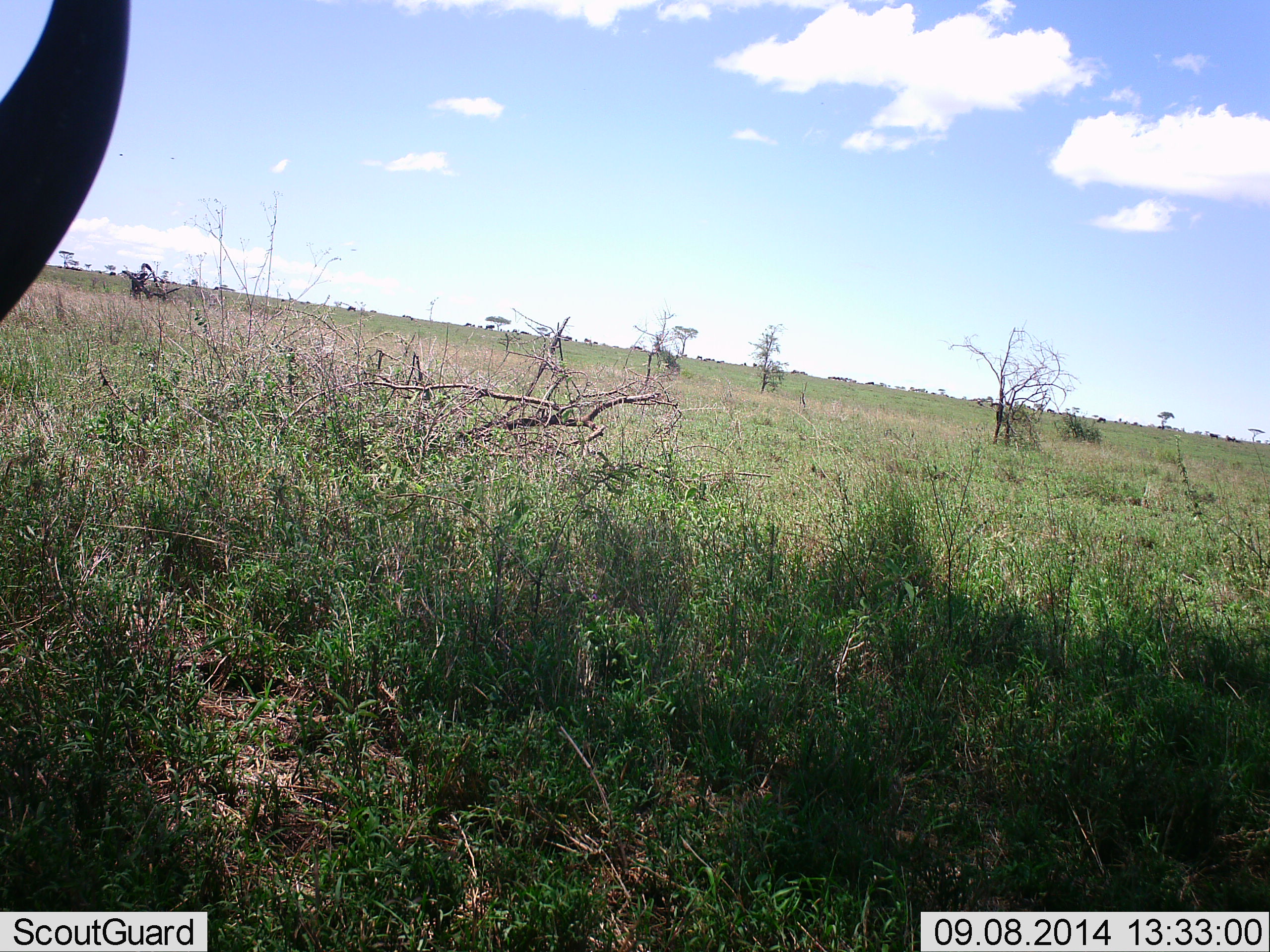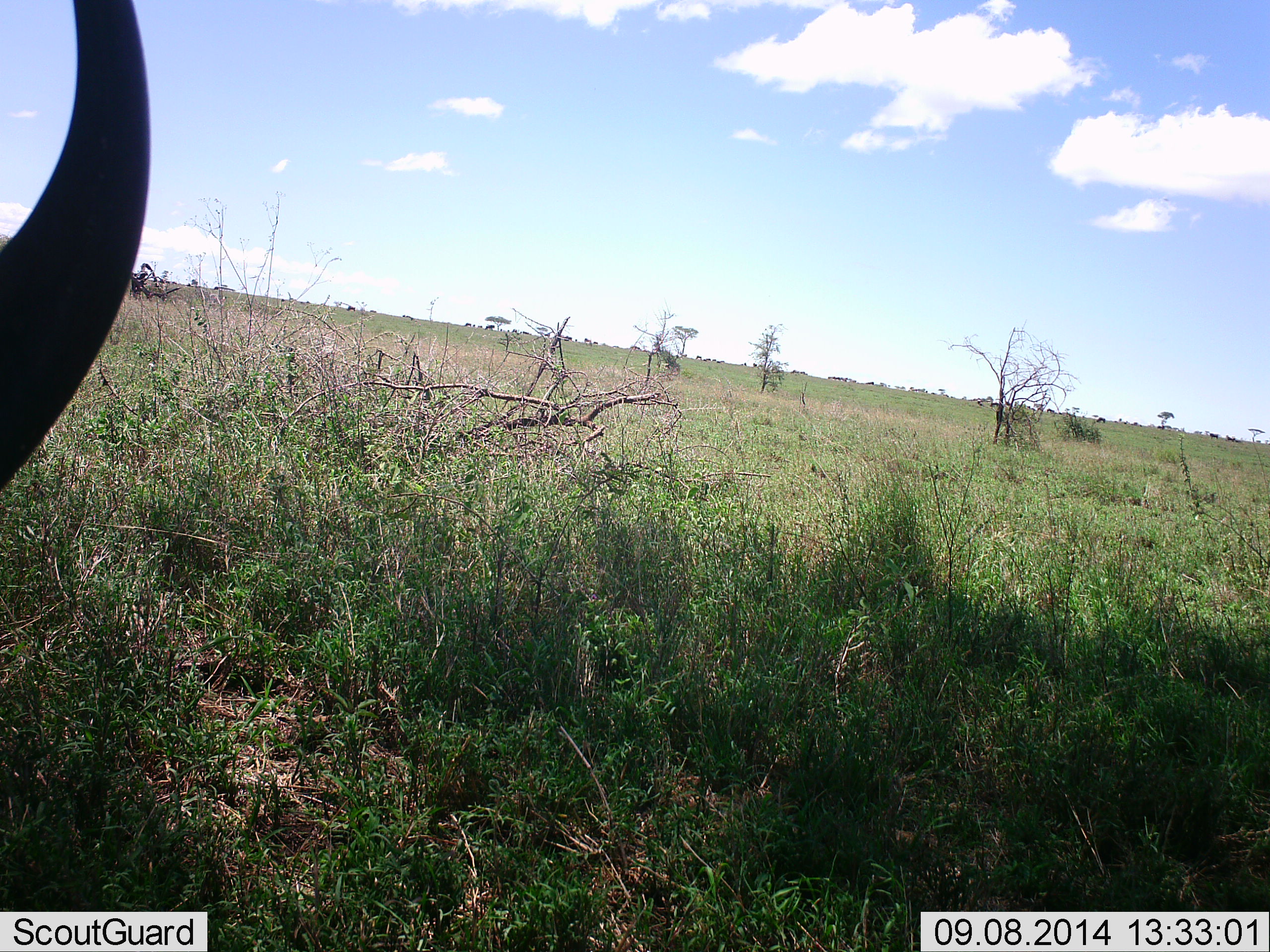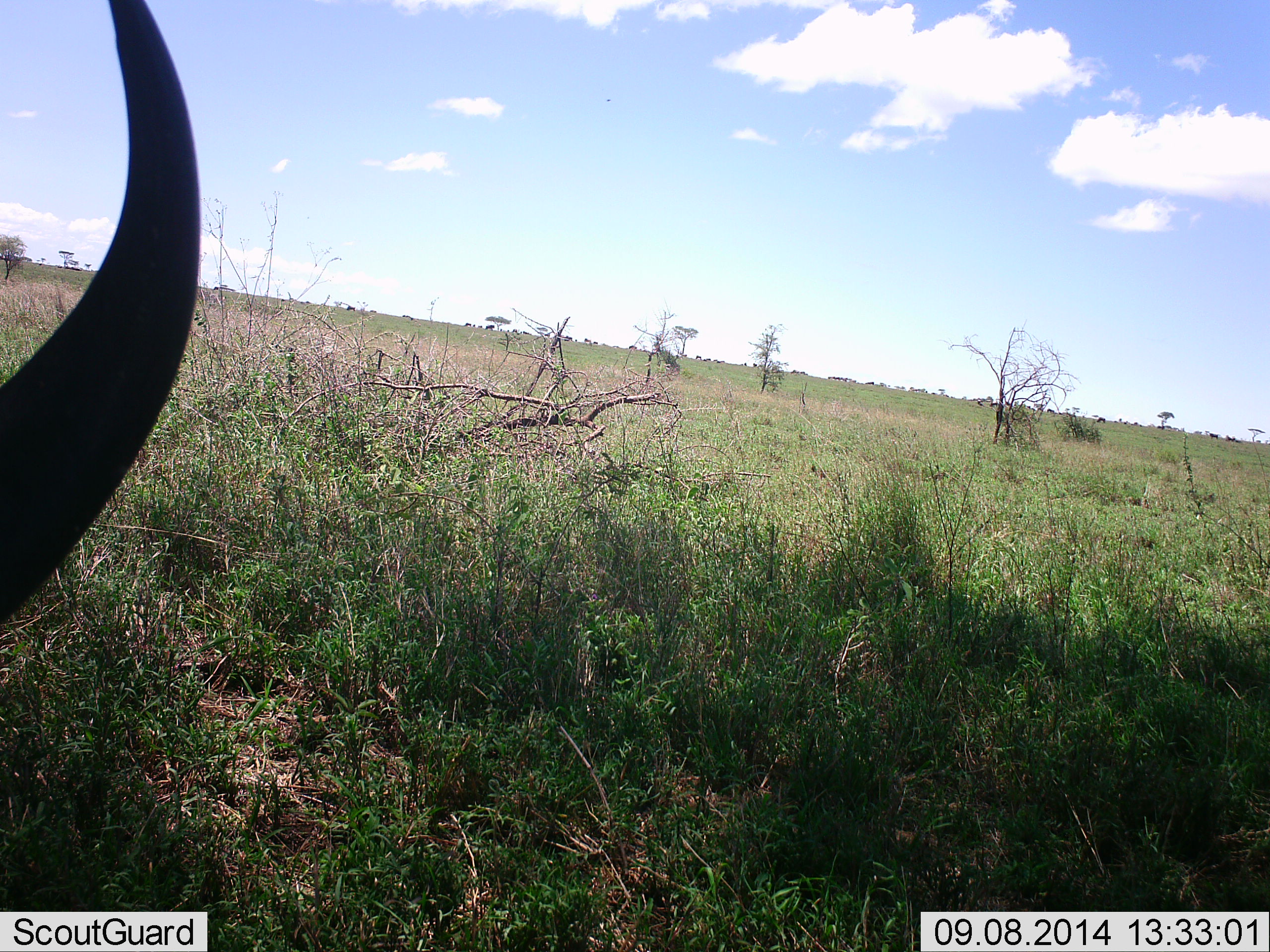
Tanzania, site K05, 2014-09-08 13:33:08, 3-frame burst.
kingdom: Animalia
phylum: Chordata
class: Mammalia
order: Artiodactyla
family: Bovidae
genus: Connochaetes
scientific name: Connochaetes taurinus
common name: blue wildebeest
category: wildebeest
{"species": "wildebeest (blue wildebeest) (Connochaetes taurinus)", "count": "1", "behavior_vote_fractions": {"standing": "40%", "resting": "20%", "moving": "20%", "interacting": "0%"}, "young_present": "0%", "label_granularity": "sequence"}